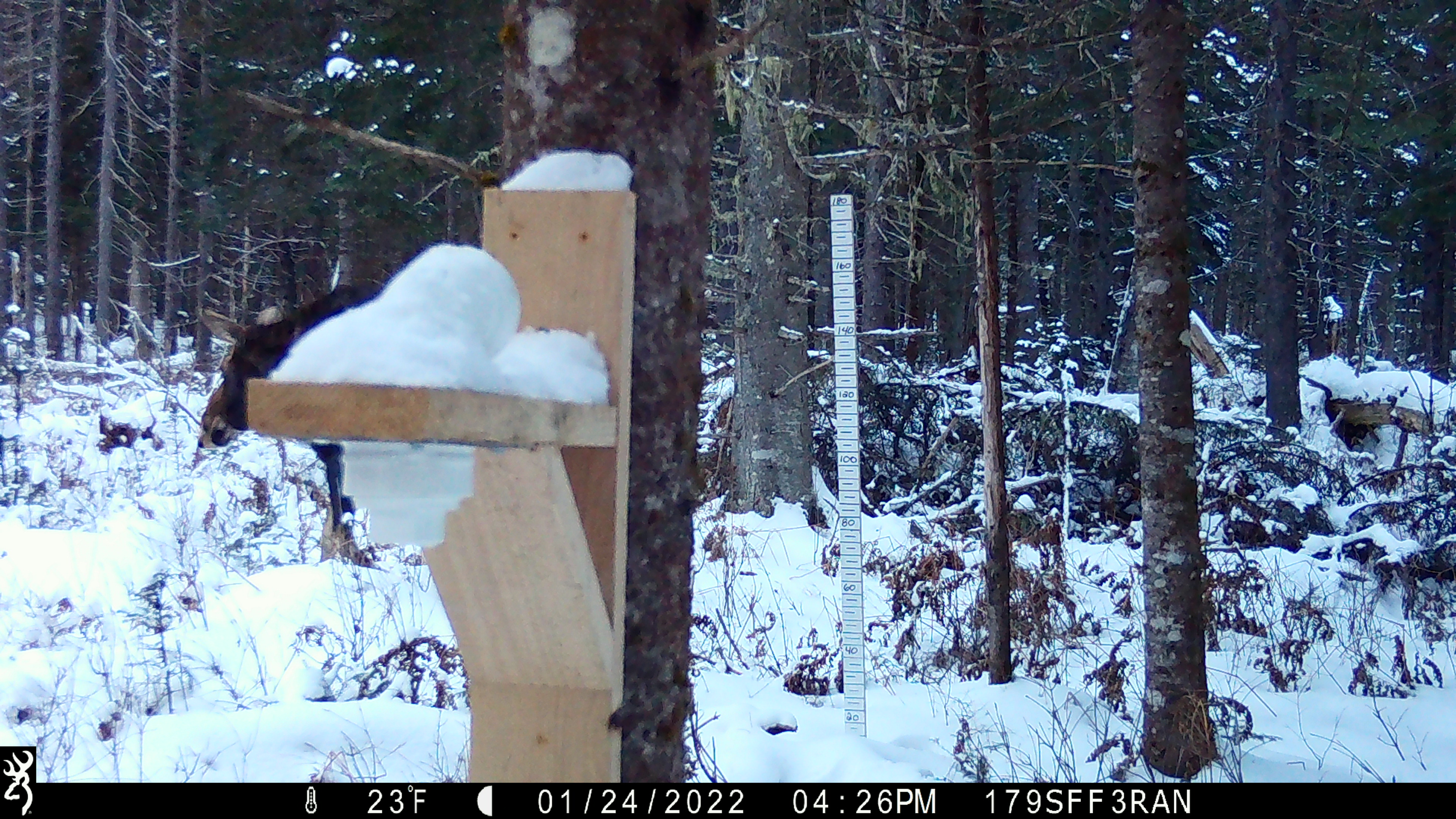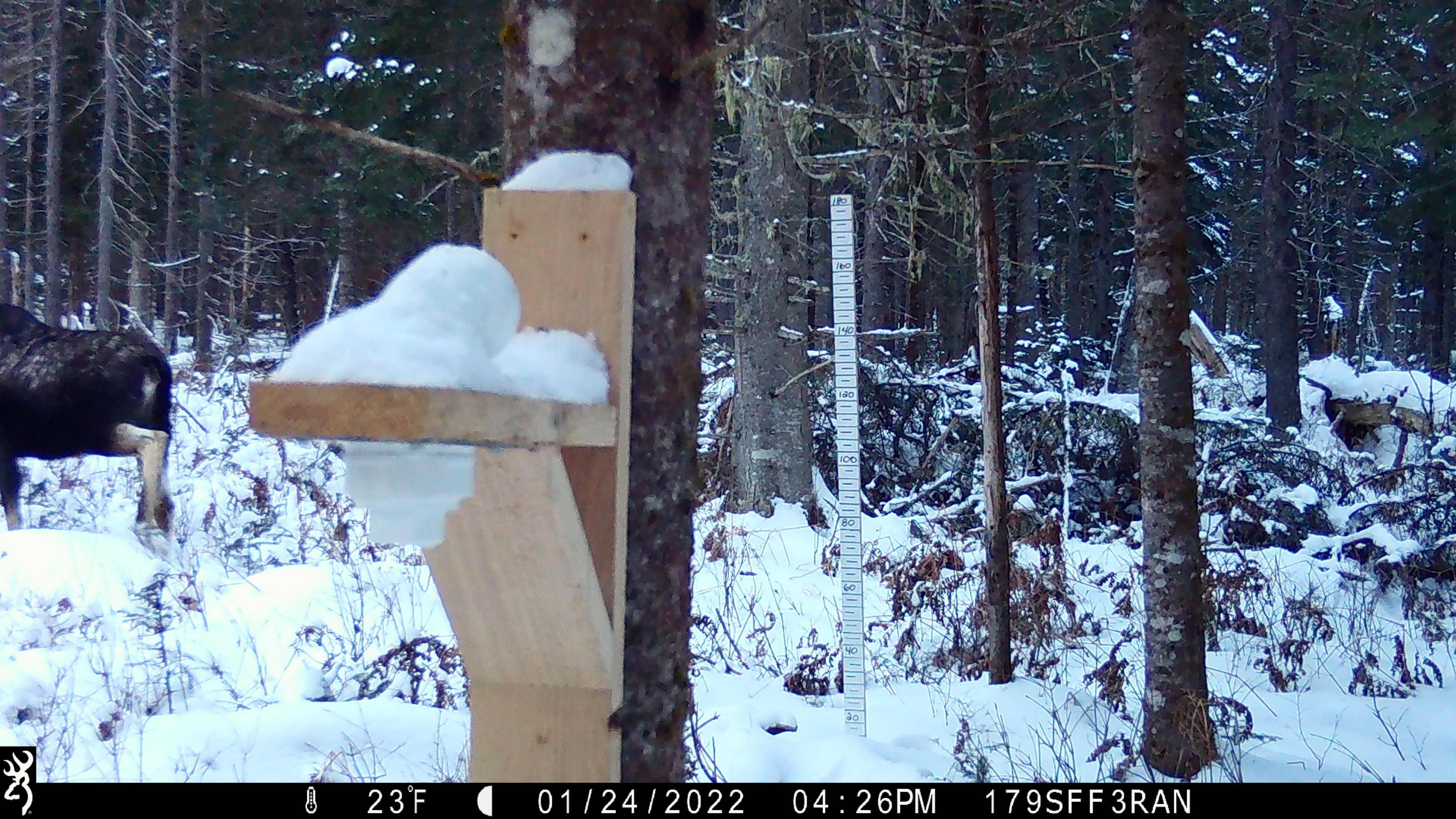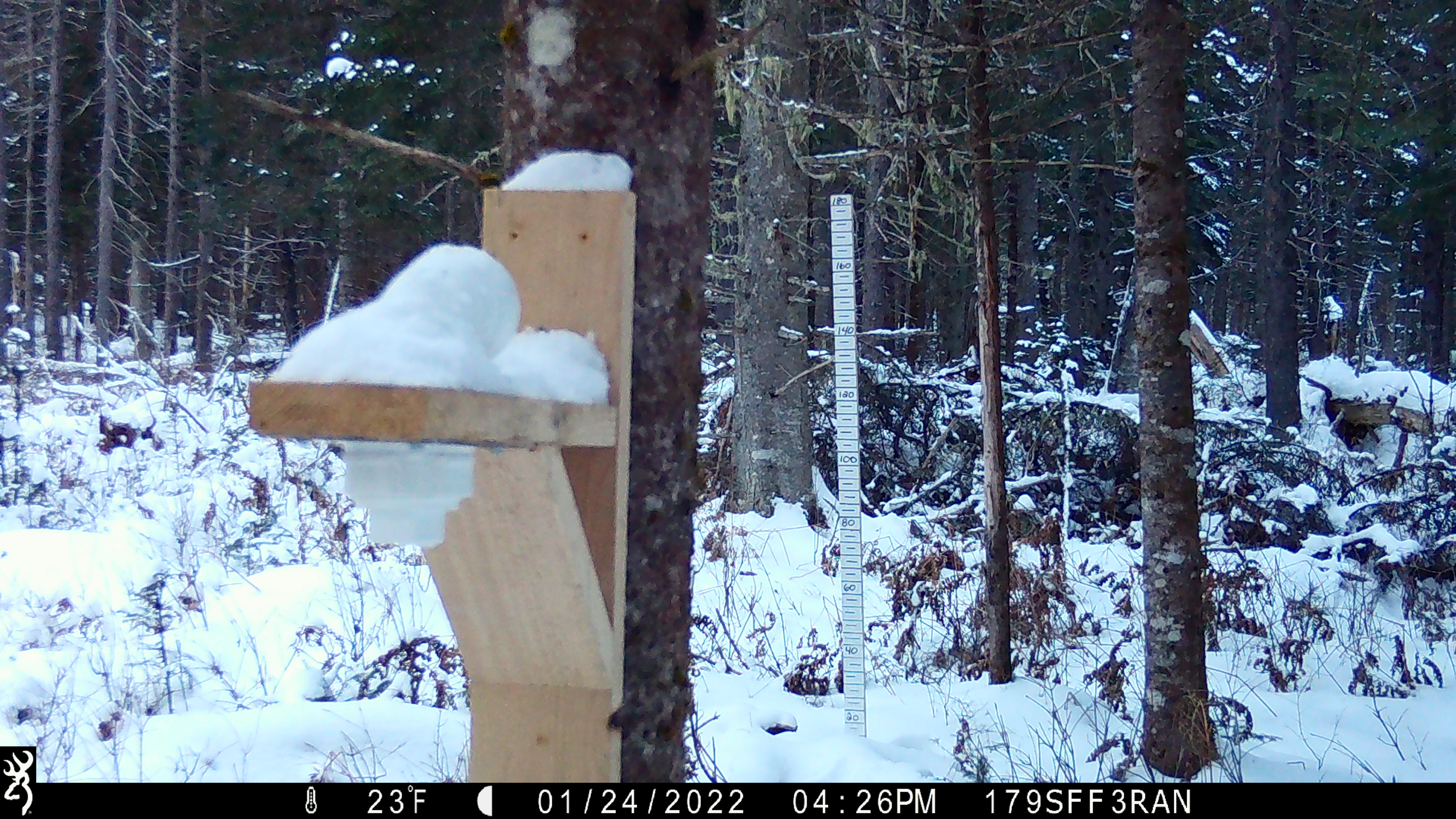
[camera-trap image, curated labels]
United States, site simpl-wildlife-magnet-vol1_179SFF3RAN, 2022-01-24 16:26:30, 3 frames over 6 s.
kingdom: Animalia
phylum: Chordata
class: Mammalia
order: Artiodactyla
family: Cervidae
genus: Alces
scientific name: Alces alces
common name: moose